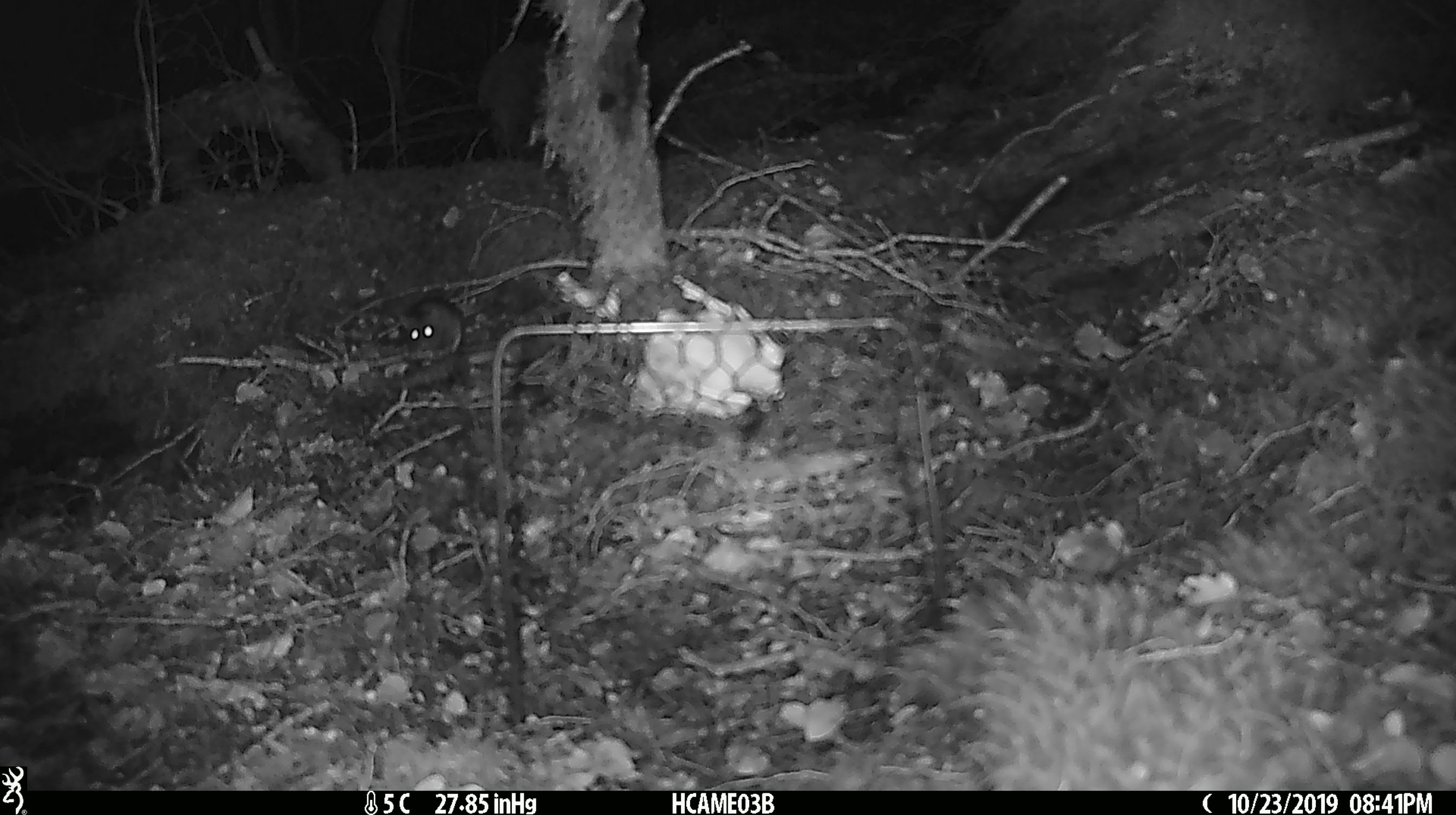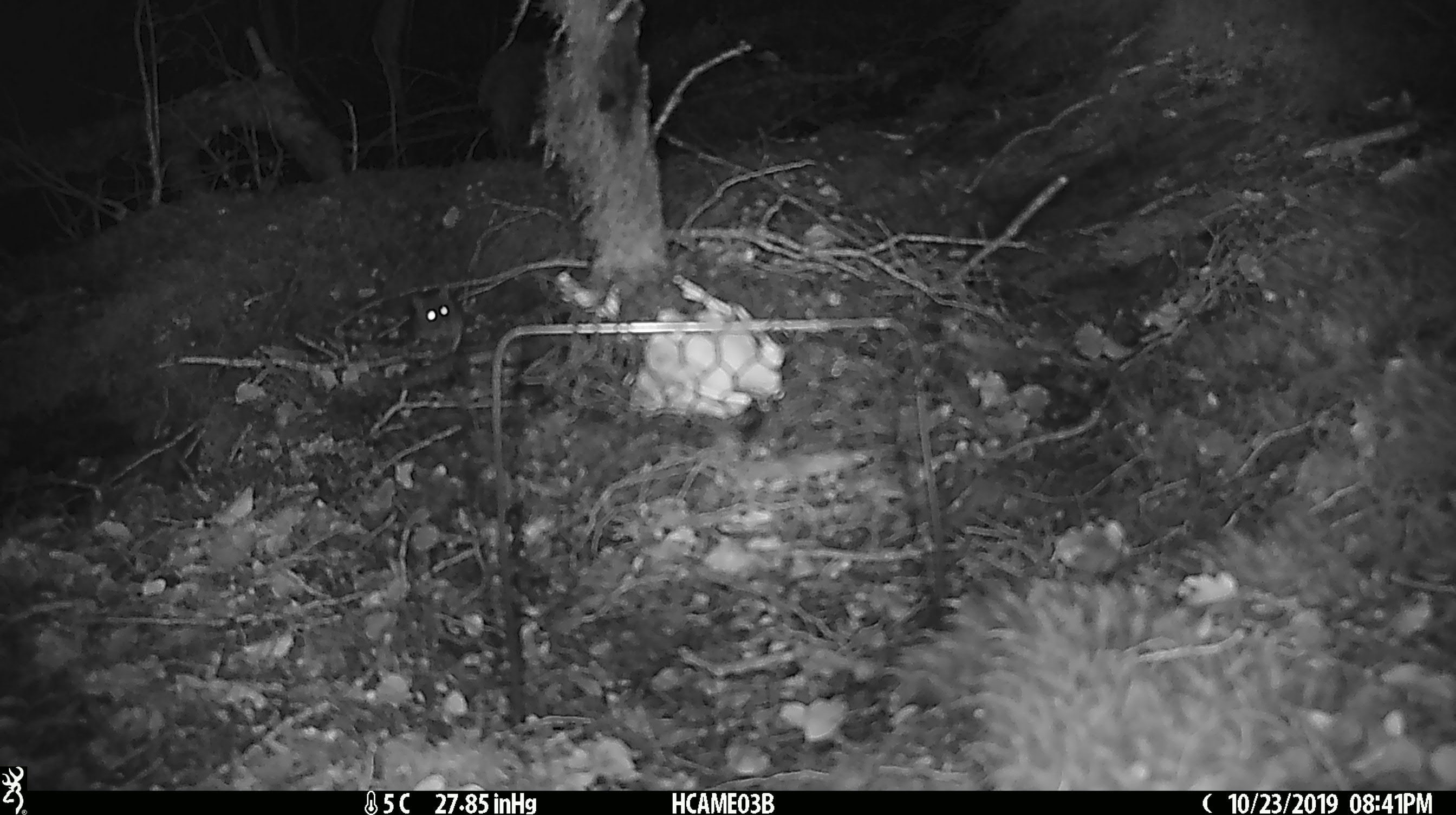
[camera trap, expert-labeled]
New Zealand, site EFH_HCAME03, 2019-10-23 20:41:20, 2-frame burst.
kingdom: Animalia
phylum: Chordata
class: Mammalia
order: Rodentia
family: Muridae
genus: Mus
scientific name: Mus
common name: mouse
Mouse (Mus).